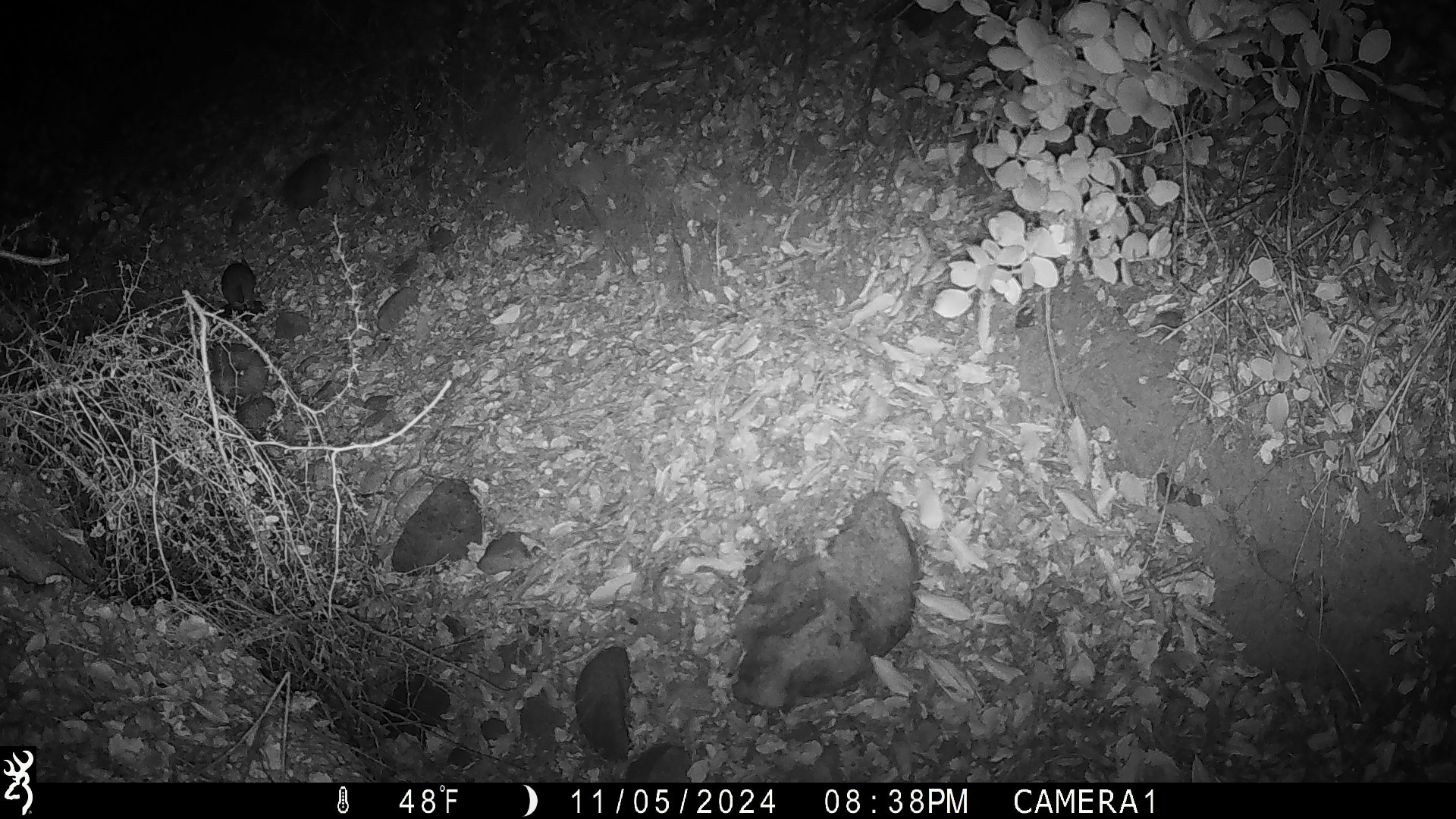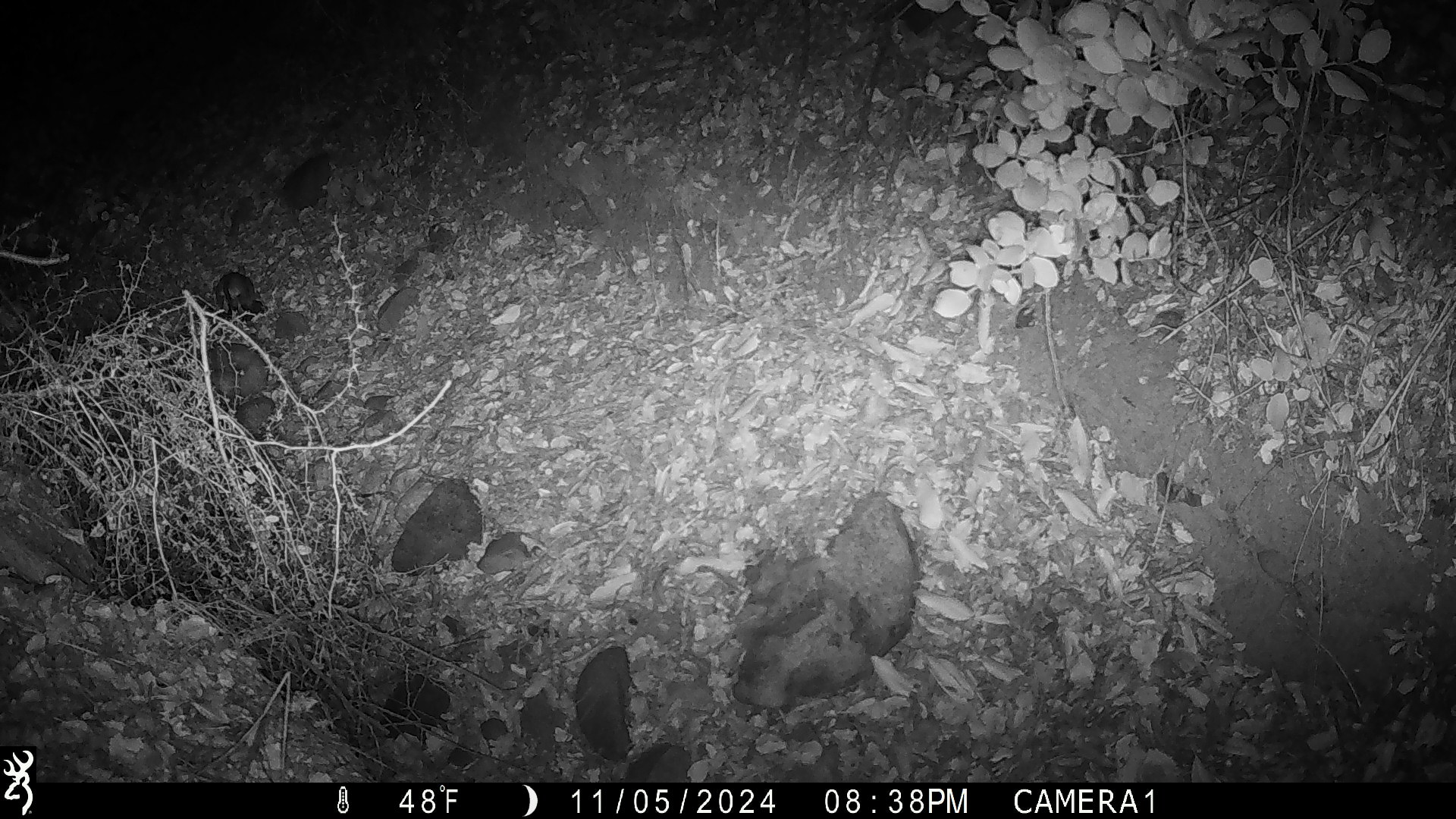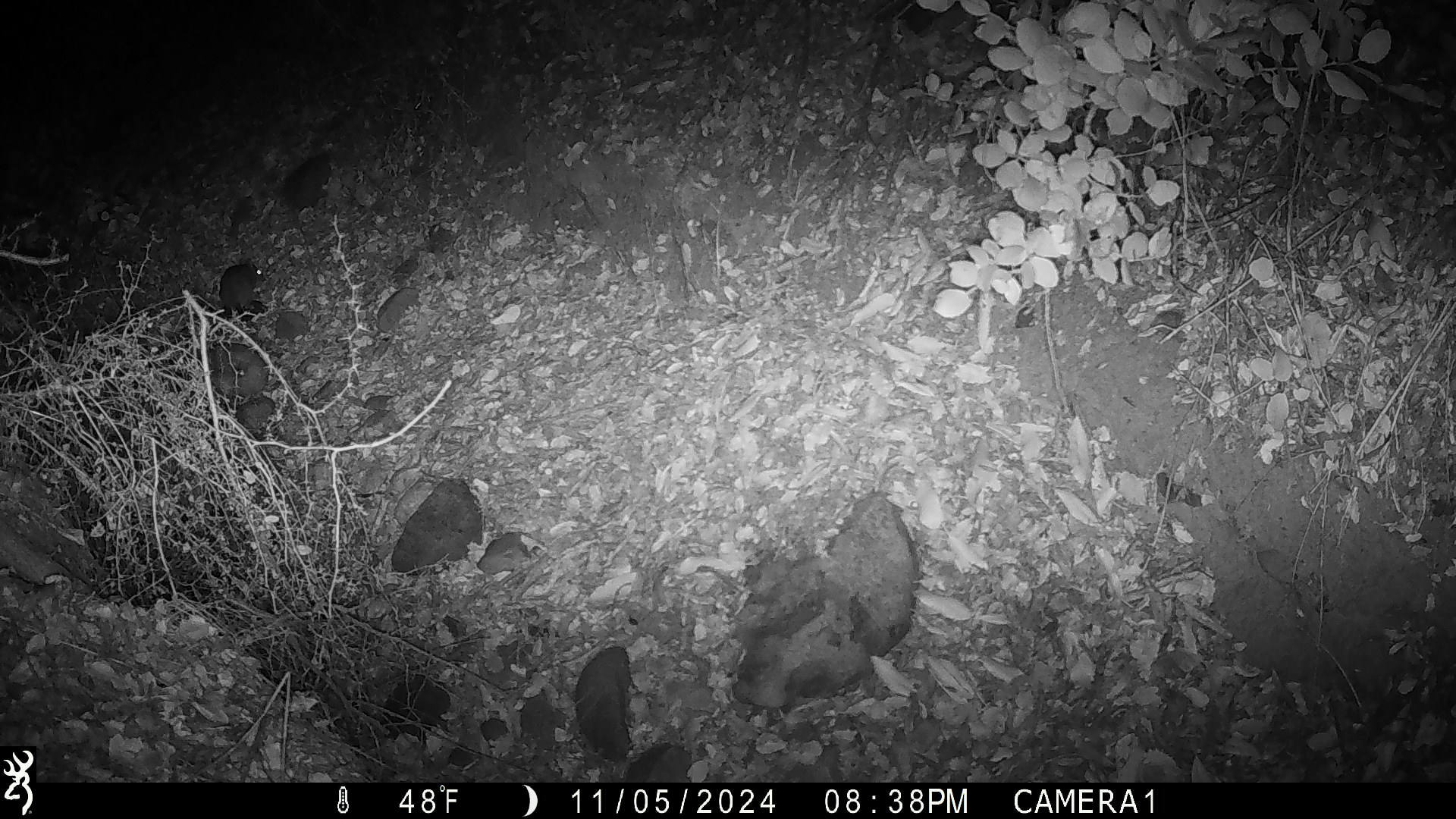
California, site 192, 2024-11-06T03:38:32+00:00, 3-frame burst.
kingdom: Animalia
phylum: Chordata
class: Mammalia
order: Rodentia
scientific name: Rodentia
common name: mouse or rat